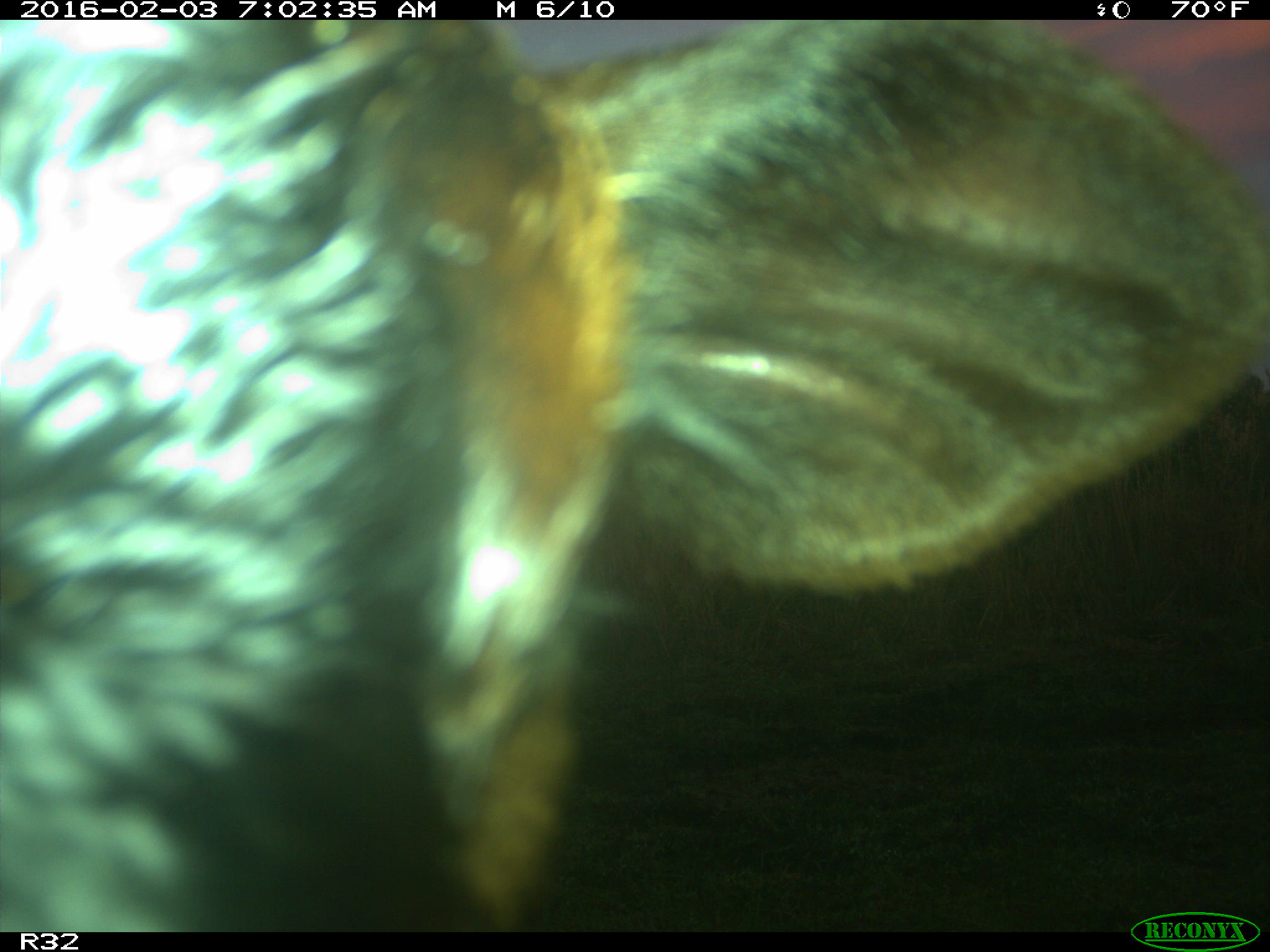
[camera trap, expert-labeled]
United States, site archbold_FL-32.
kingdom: Animalia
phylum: Chordata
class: Mammalia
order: Artiodactyla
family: Bovidae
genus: Bos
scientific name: Bos taurus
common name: domestic cow